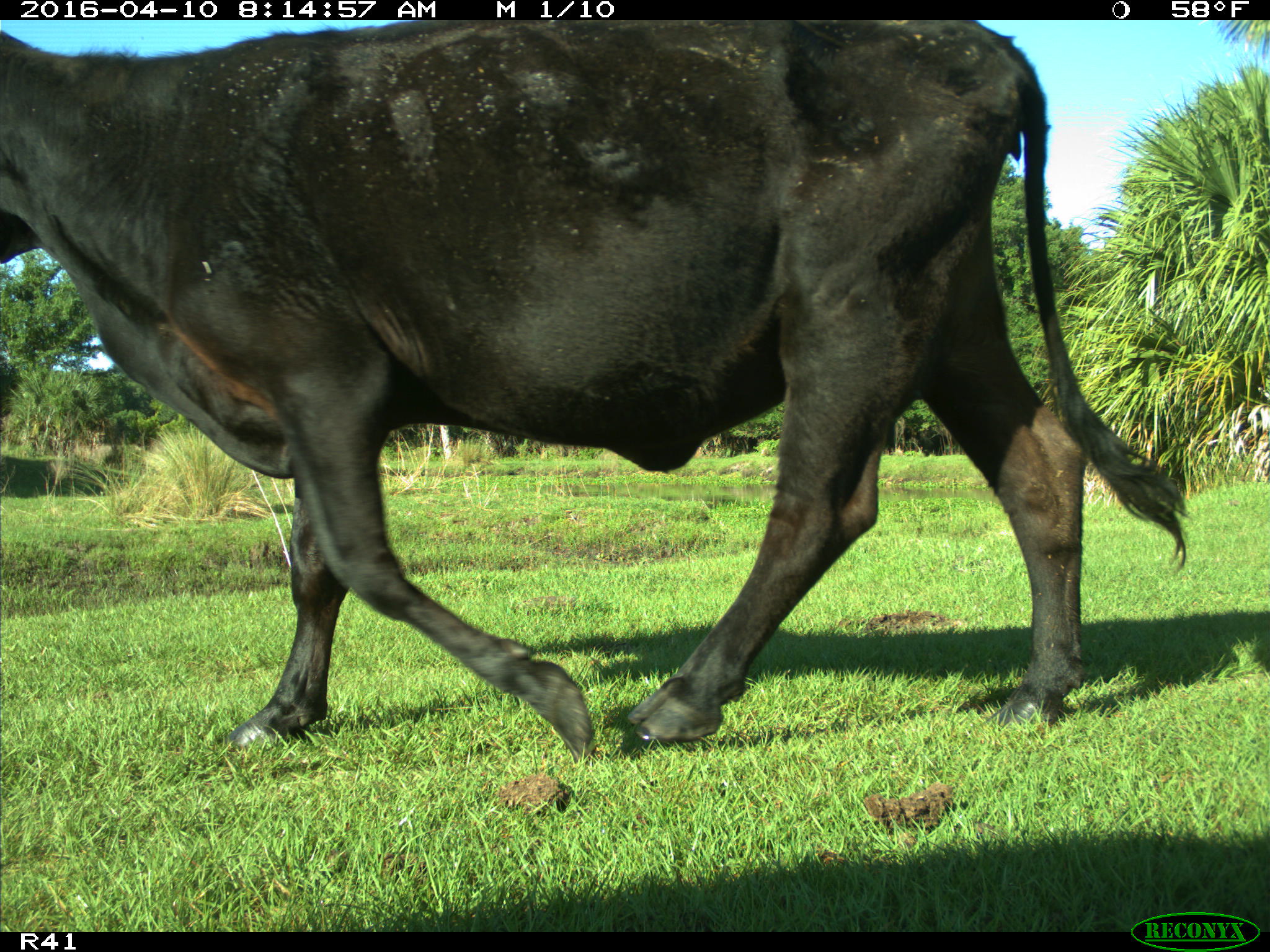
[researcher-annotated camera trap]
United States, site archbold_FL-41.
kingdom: Animalia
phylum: Chordata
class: Mammalia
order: Artiodactyla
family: Bovidae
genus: Bos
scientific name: Bos taurus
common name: domestic cow